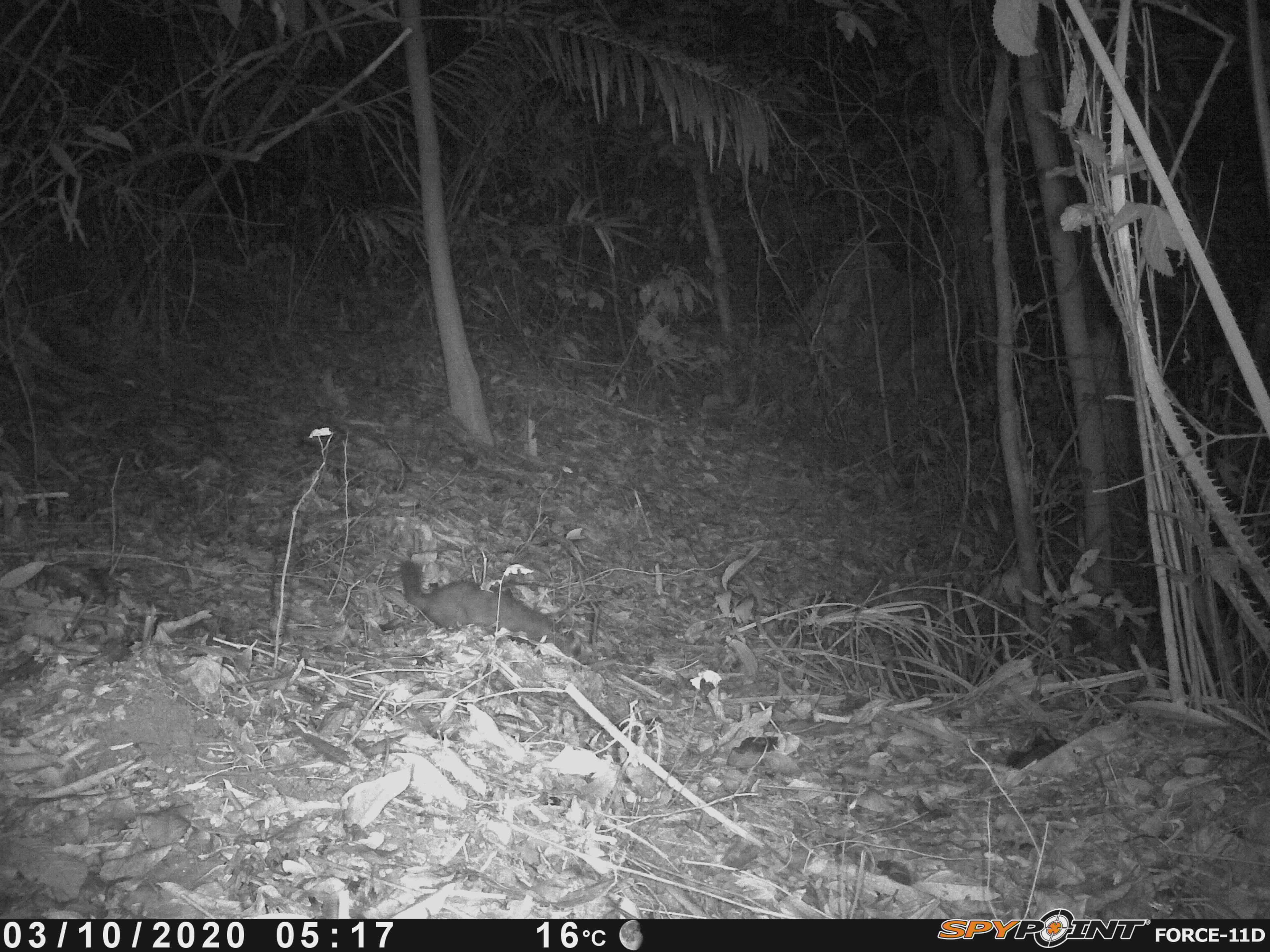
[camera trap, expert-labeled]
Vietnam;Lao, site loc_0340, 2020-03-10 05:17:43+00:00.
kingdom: Animalia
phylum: Chordata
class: Mammalia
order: Carnivora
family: Mustelidae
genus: Melogale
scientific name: Melogale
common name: ferret badger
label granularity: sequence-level